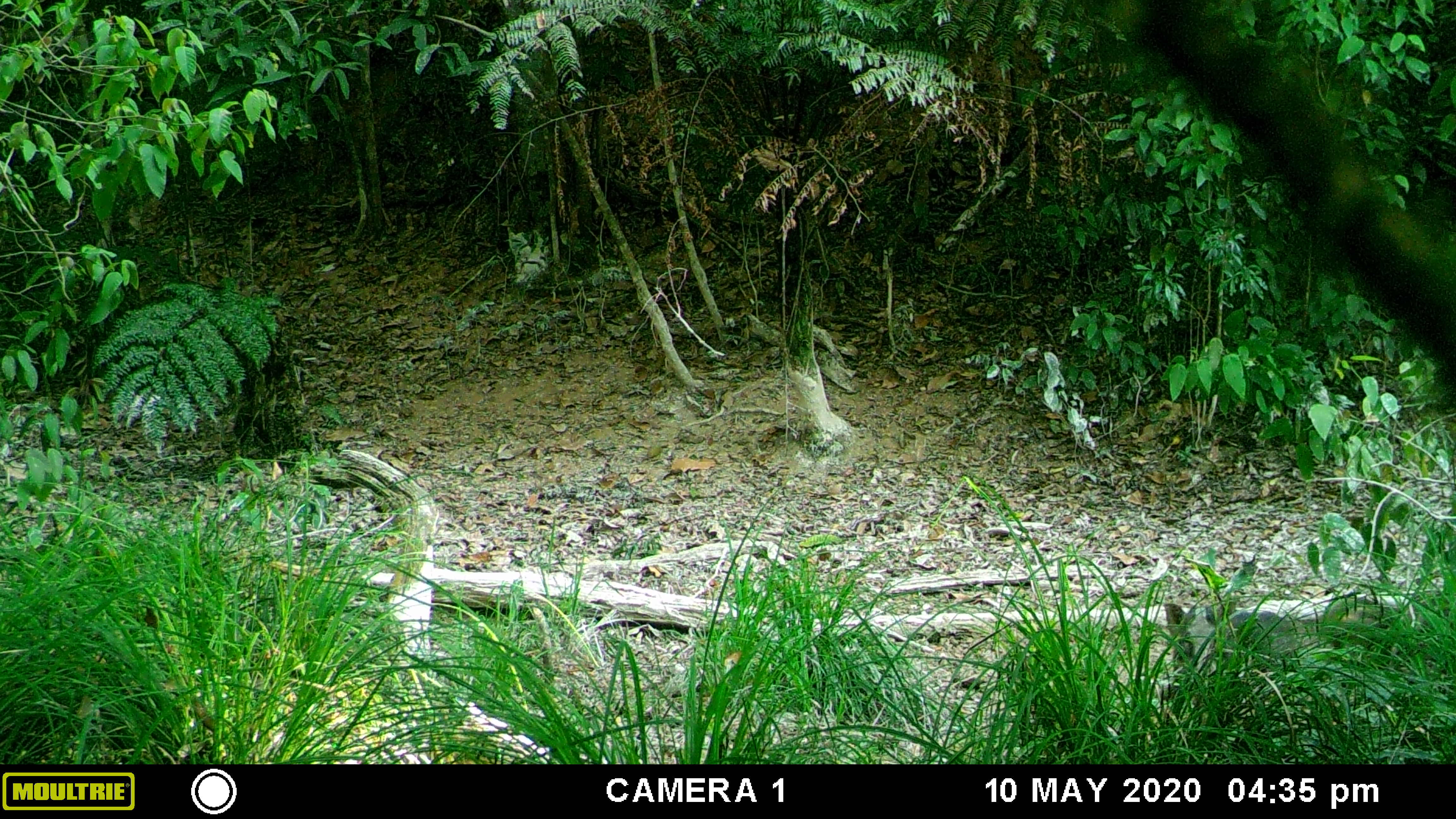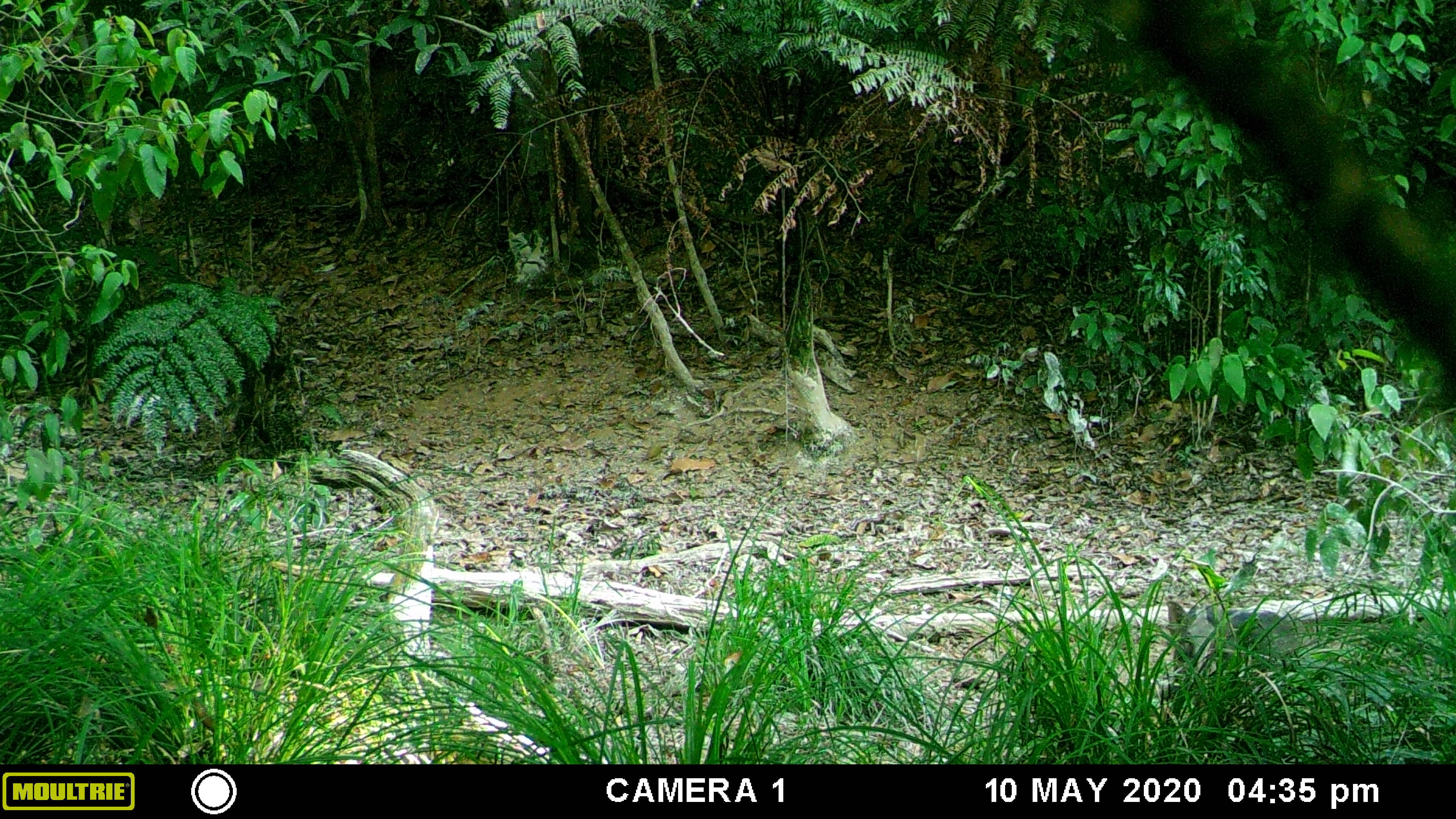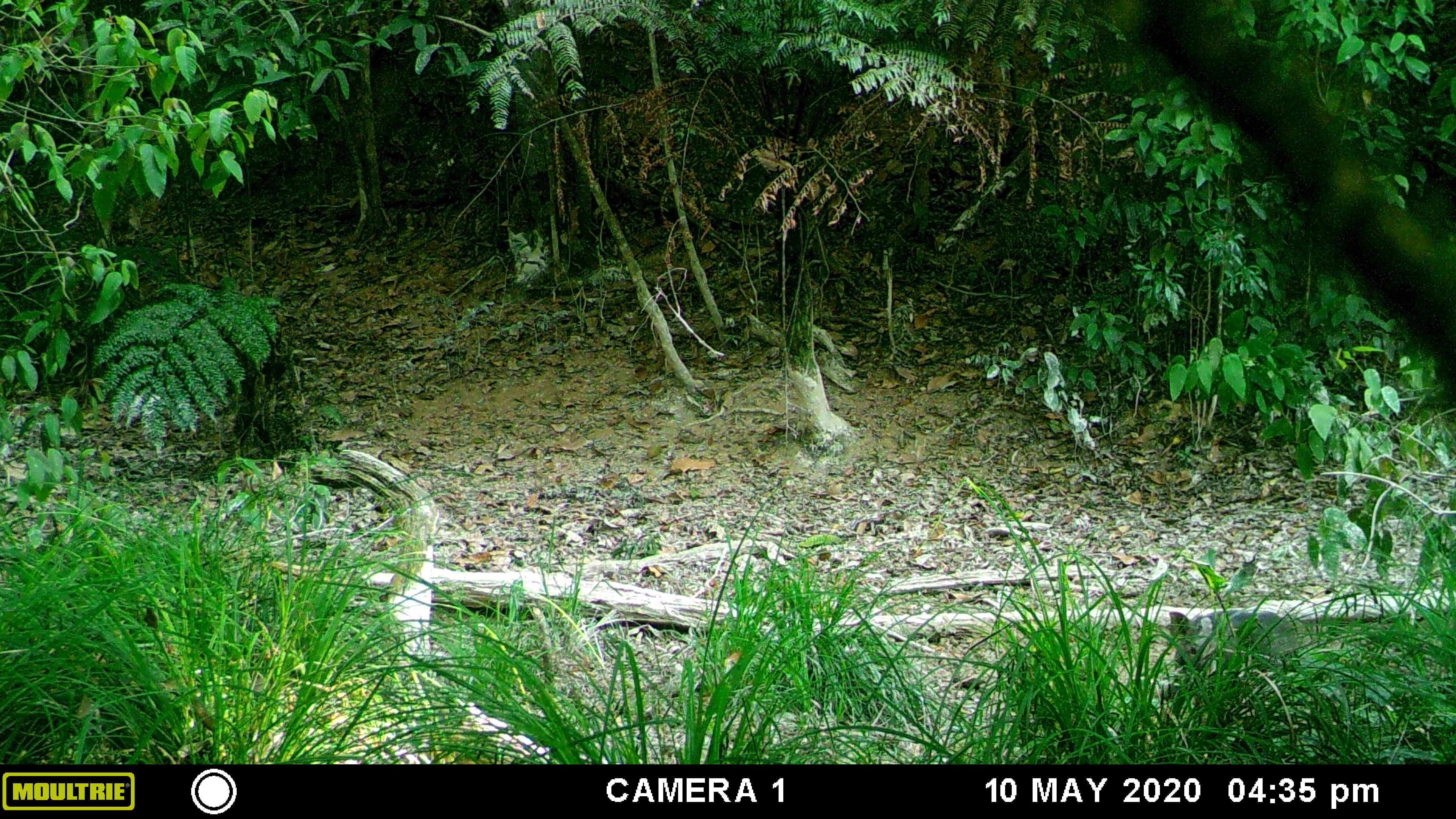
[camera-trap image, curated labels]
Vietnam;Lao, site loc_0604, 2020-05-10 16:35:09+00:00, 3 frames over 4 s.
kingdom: Animalia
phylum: Chordata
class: Mammalia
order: Artiodactyla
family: Suidae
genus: Sus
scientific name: Sus scrofa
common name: eurasian wild pig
Eurasian wild pig (Sus scrofa). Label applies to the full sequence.